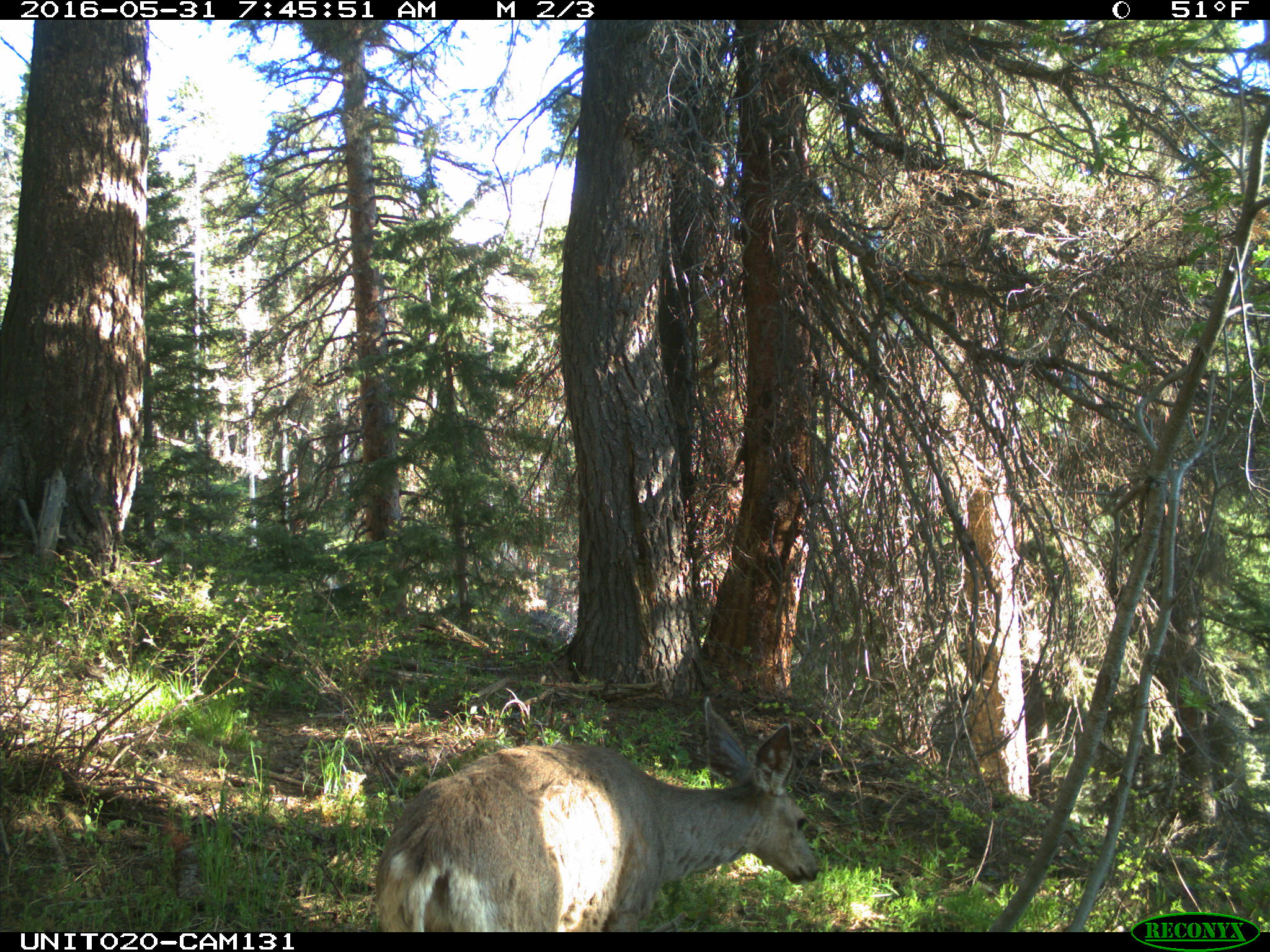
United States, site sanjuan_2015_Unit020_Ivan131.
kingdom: Animalia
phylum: Chordata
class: Mammalia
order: Artiodactyla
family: Cervidae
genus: Odocoileus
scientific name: Odocoileus hemionus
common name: mule deer